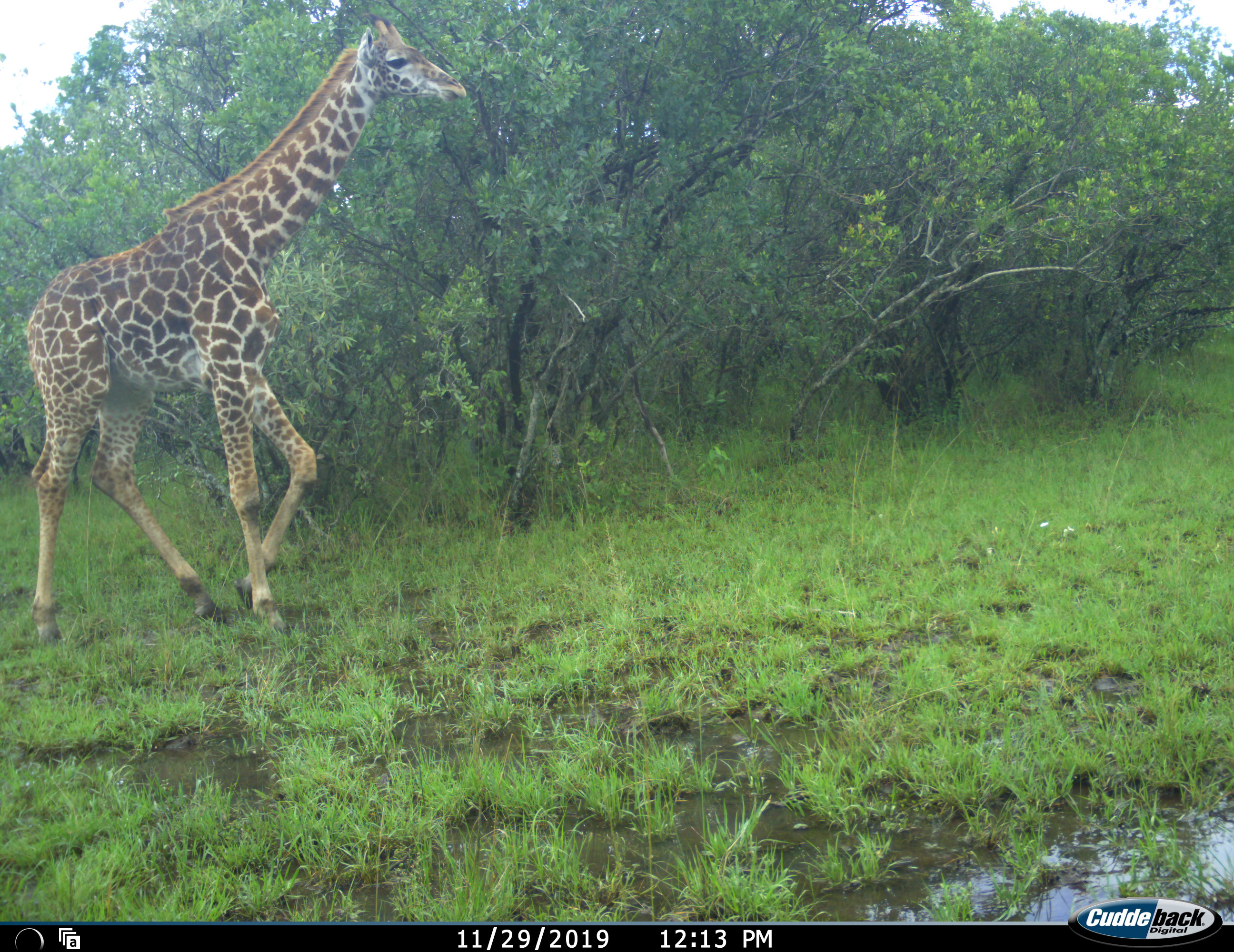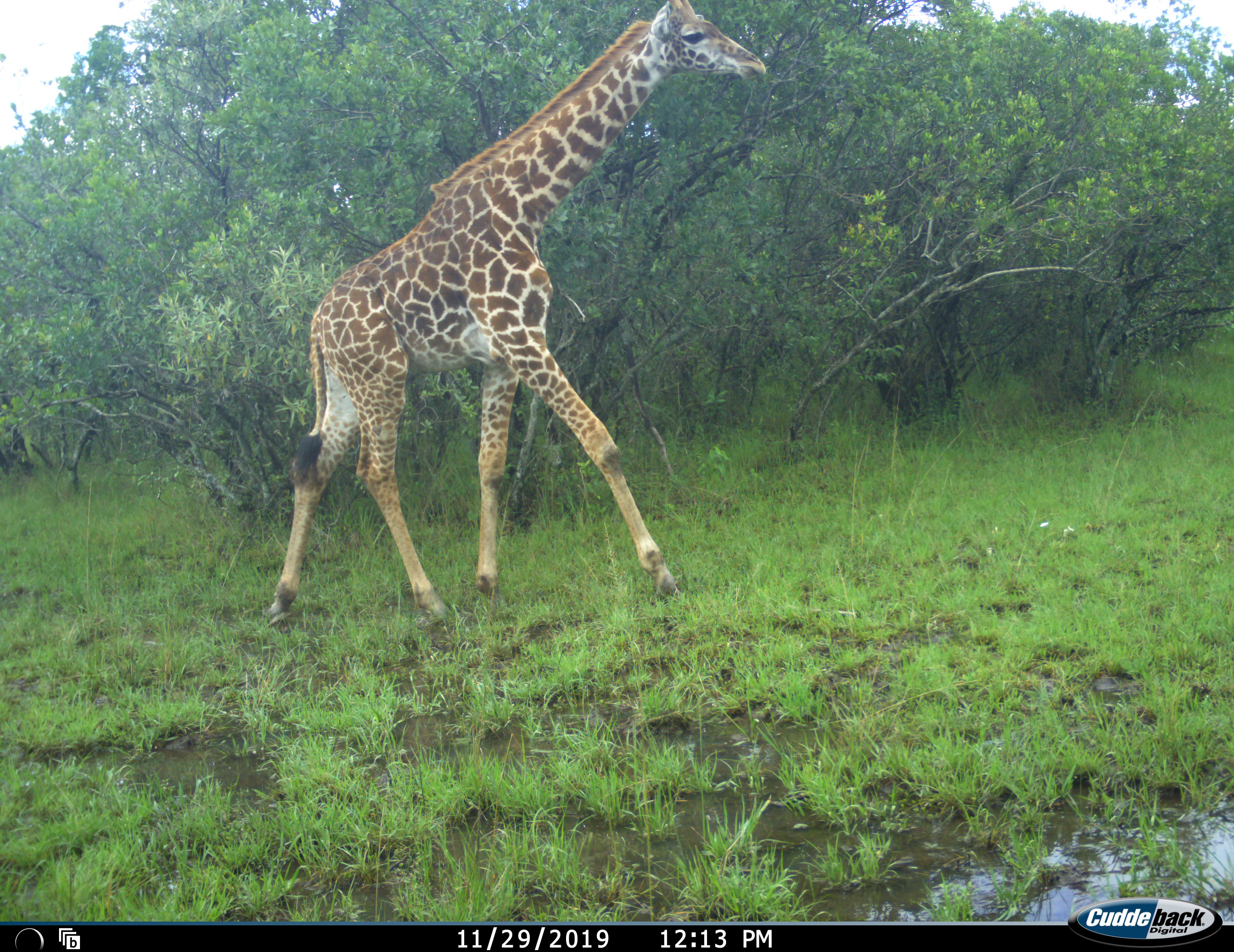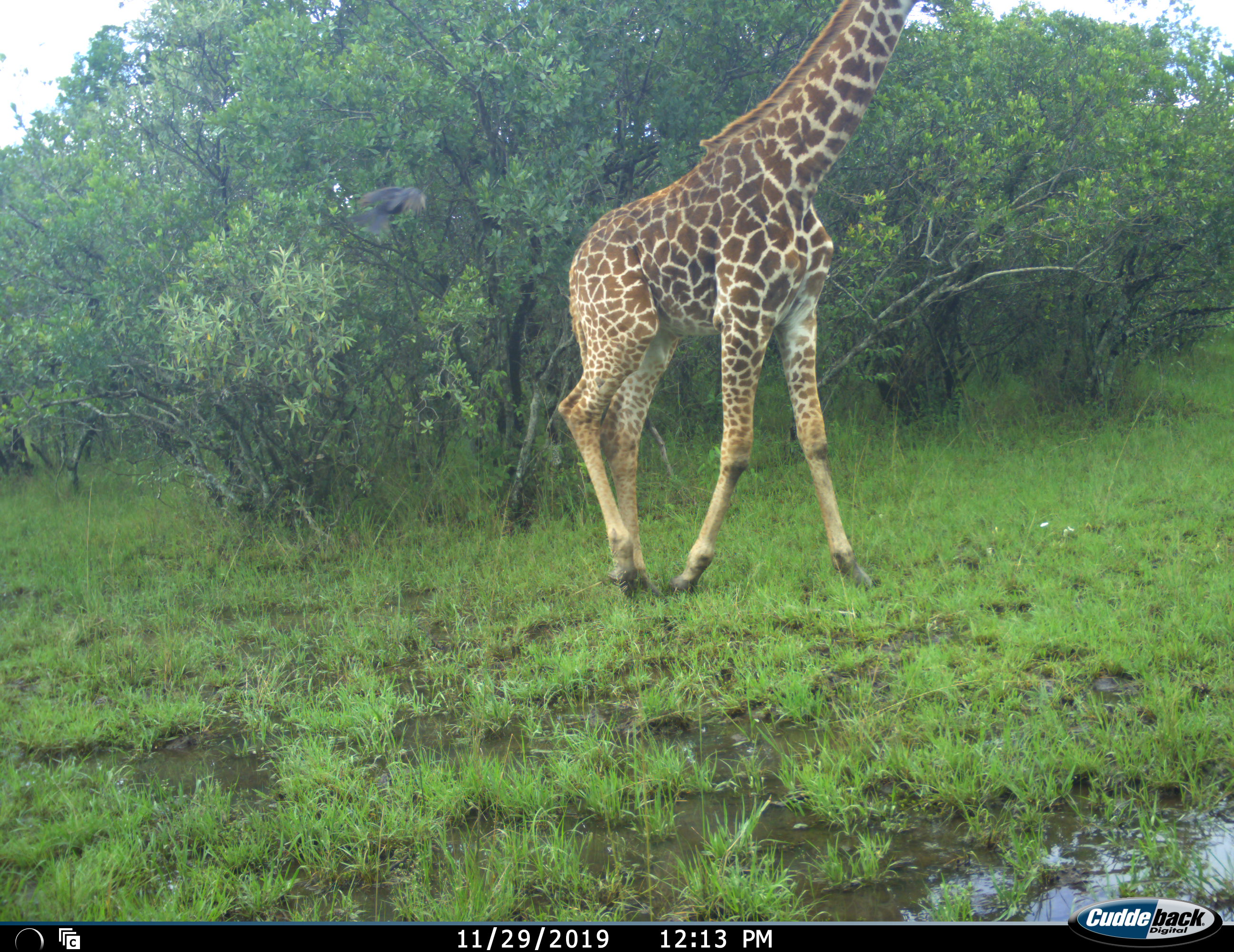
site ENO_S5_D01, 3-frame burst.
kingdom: Animalia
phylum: Chordata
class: Mammalia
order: Artiodactyla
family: Giraffidae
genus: Giraffa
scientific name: Giraffa camelopardalis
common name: giraffe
Giraffe (Giraffa camelopardalis), count 1. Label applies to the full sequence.